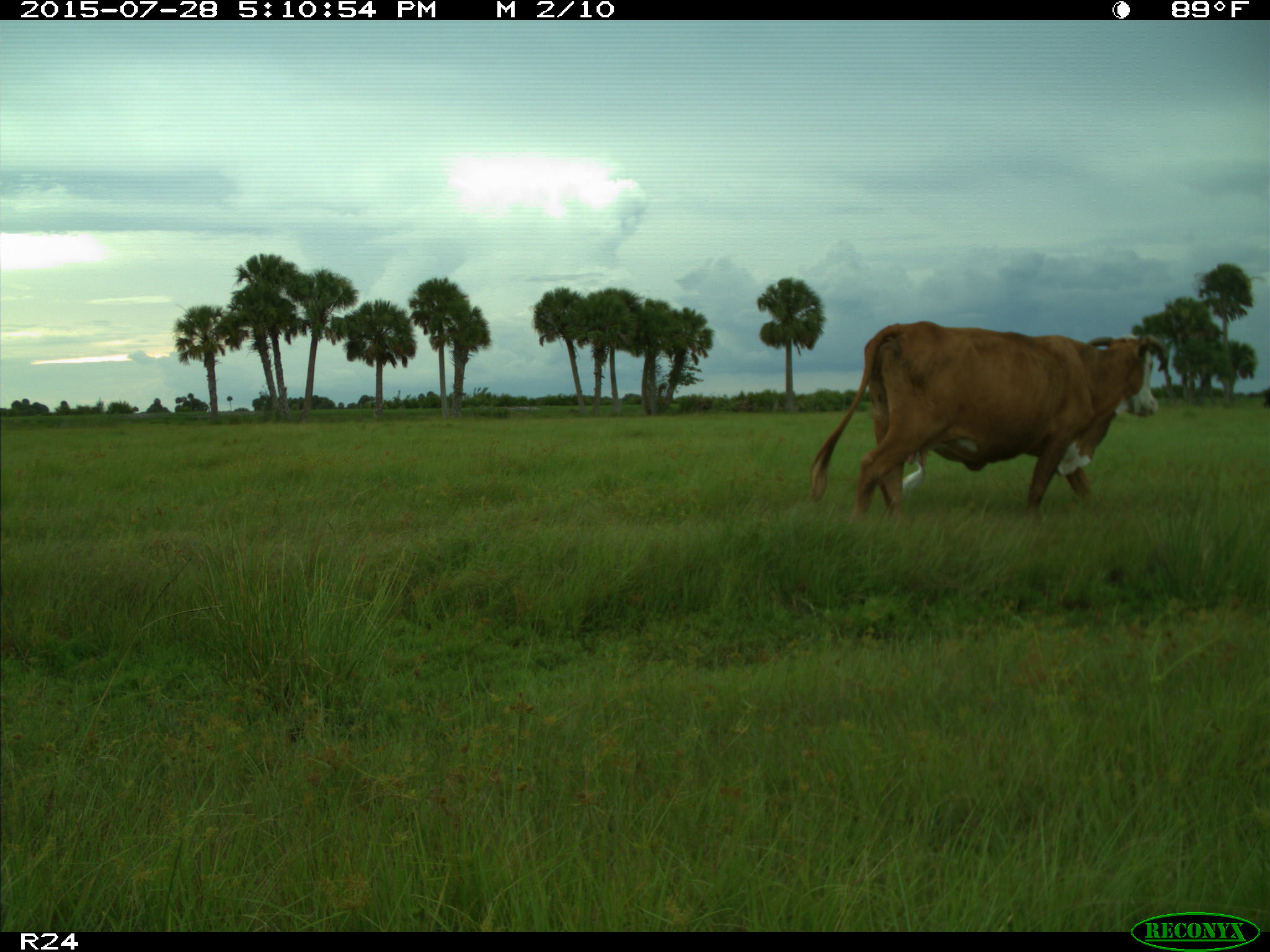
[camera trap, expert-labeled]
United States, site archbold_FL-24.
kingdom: Animalia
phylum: Chordata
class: Mammalia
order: Artiodactyla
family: Bovidae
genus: Bos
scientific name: Bos taurus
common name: domestic cow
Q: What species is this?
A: Bos taurus (domestic cow).